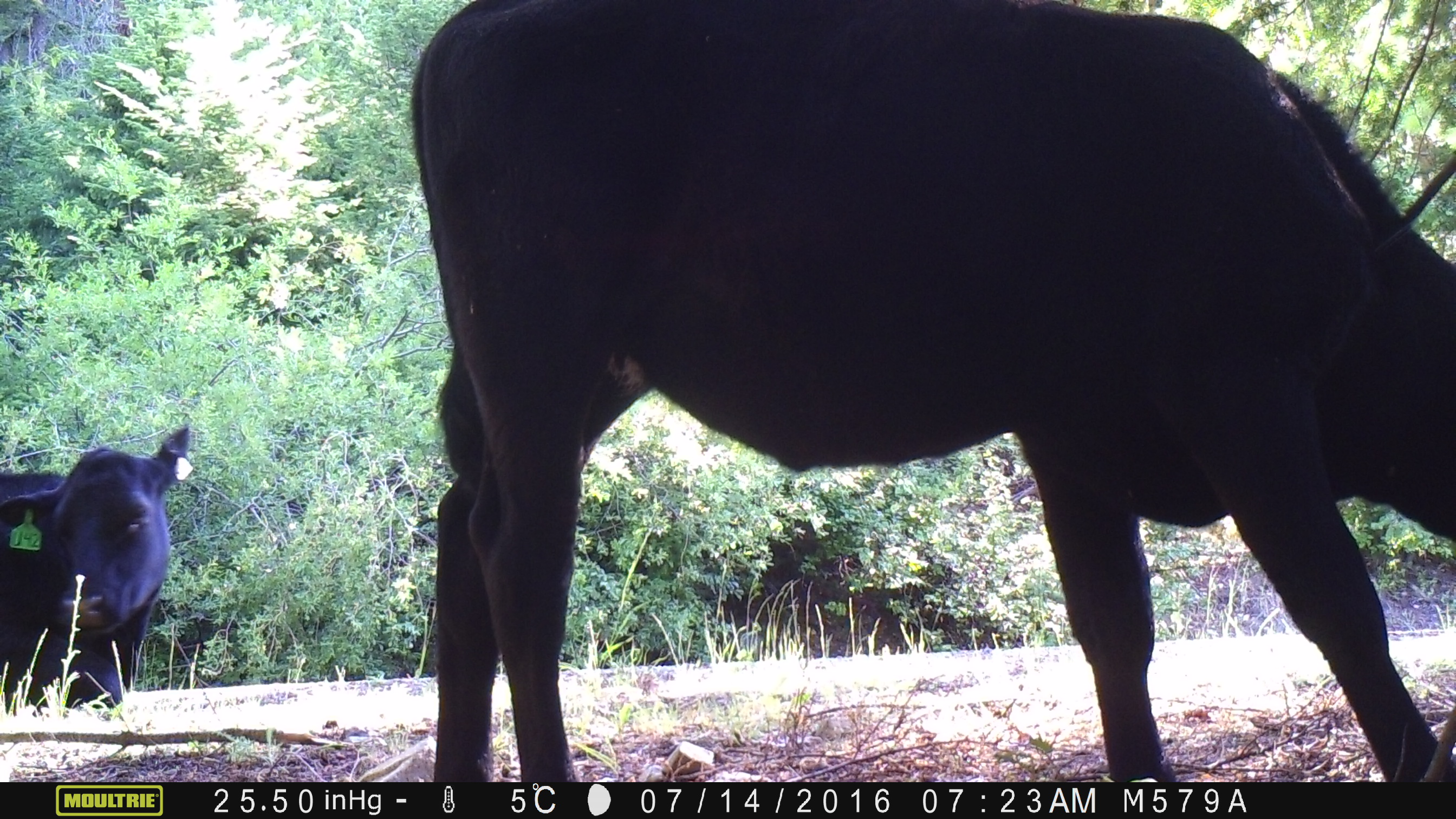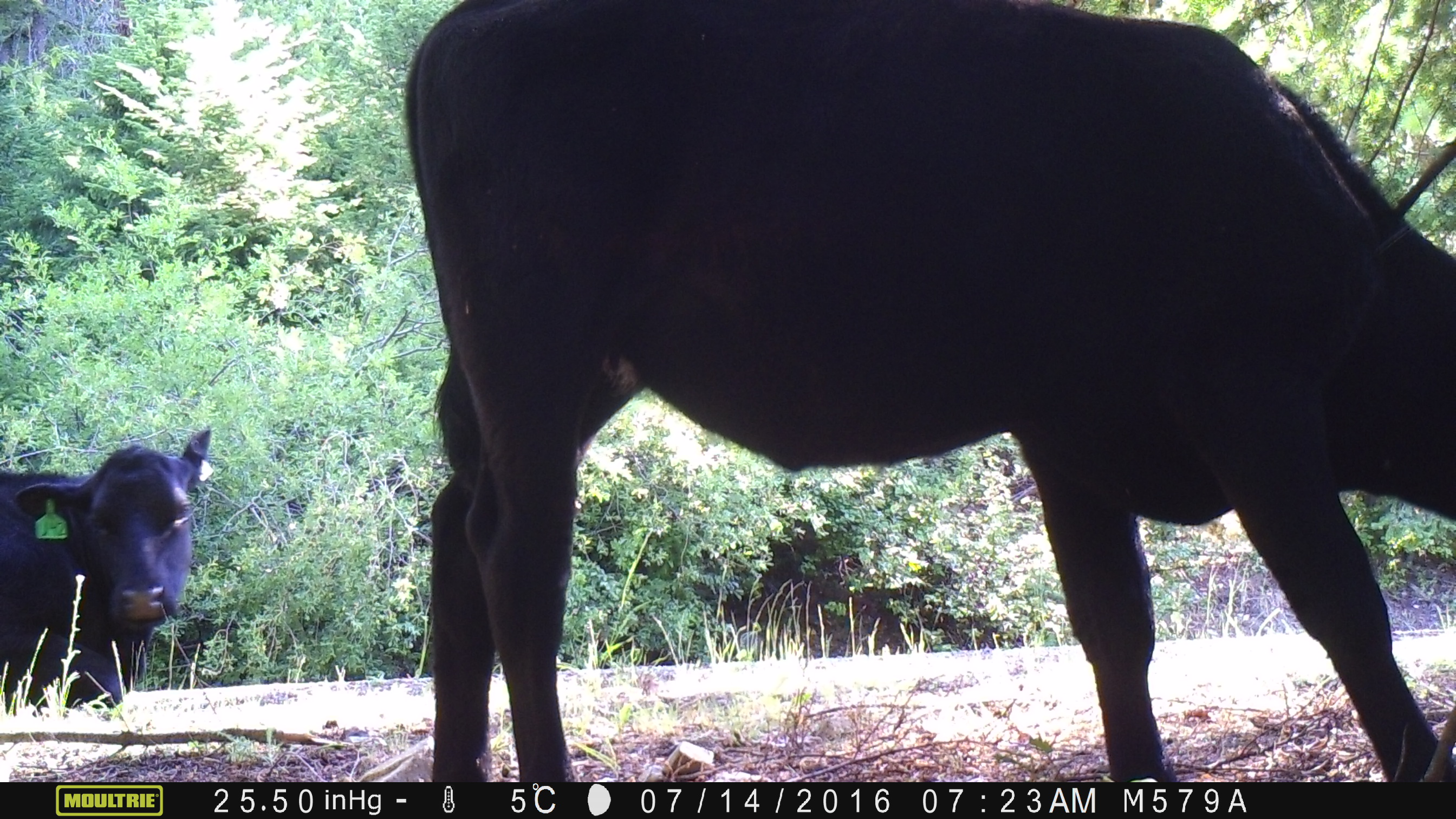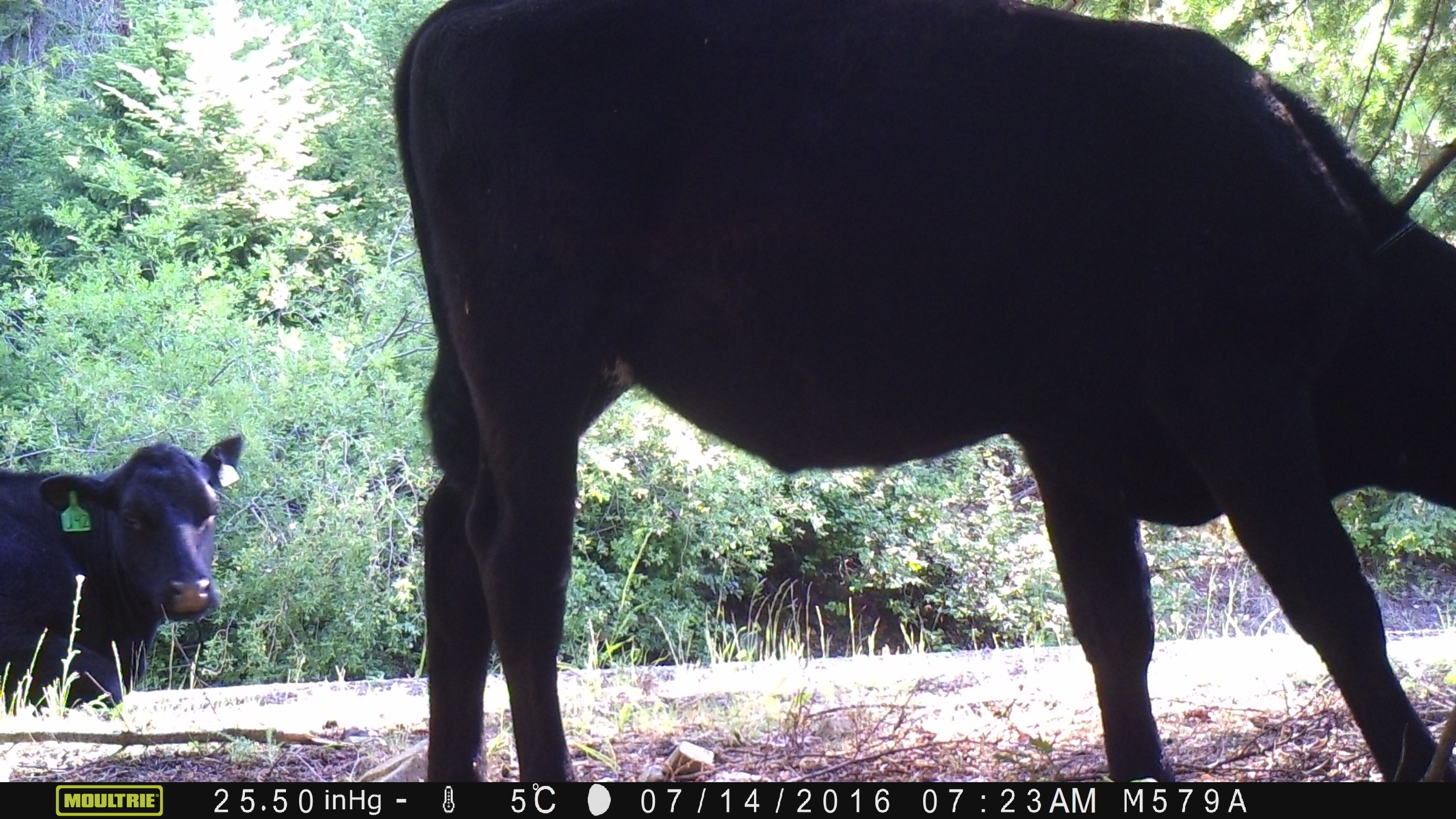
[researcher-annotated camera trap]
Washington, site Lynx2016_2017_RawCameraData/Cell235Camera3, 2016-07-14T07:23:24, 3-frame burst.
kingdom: Animalia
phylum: Chordata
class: Mammalia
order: Artiodactyla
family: Bovidae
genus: Bos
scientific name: Bos taurus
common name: domestic cattle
Domestic cattle (Bos taurus). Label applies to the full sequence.